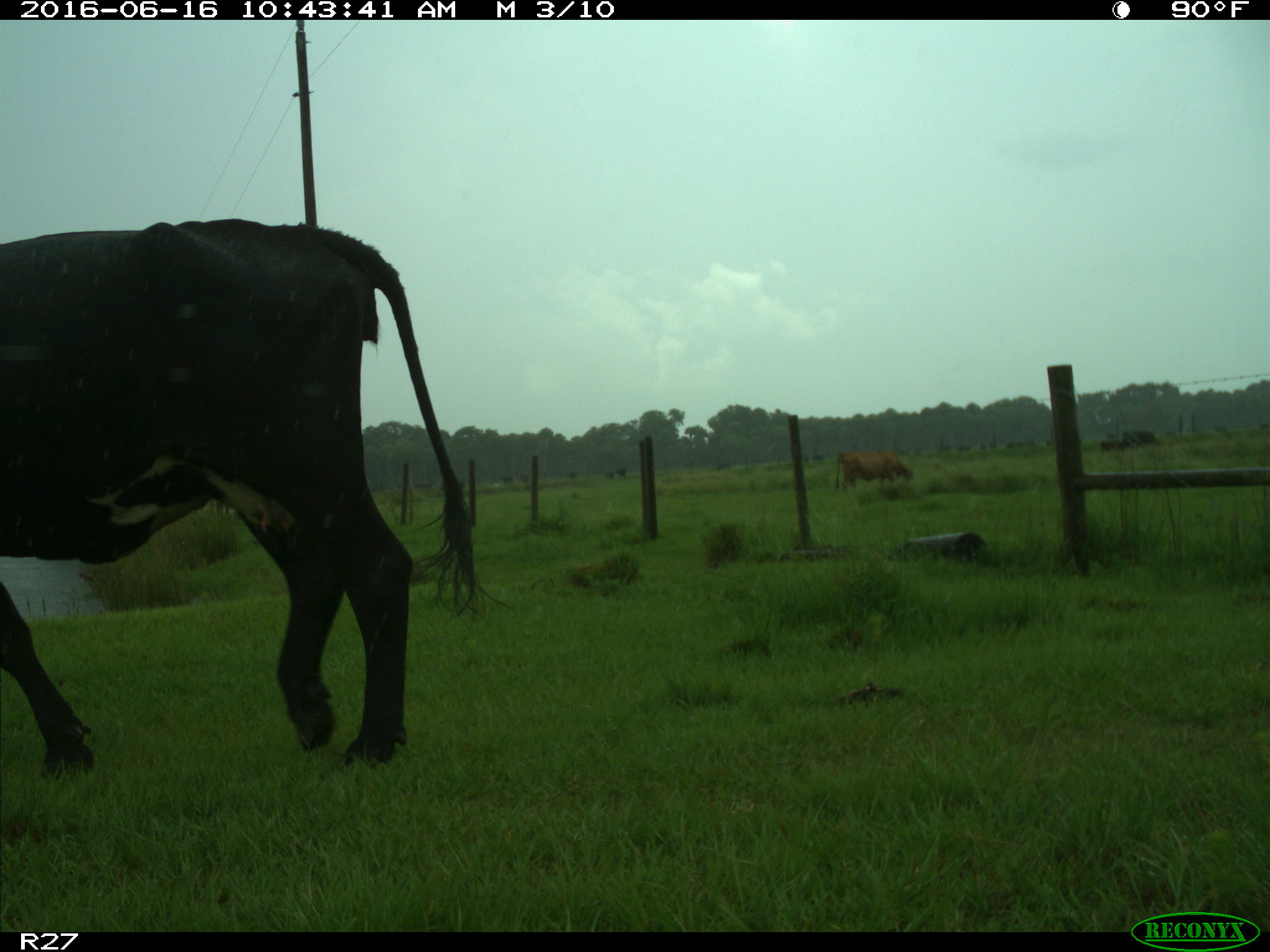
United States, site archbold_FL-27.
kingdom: Animalia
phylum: Chordata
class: Mammalia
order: Artiodactyla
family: Bovidae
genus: Bos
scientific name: Bos taurus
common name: domestic cow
Bos taurus (domestic cow).